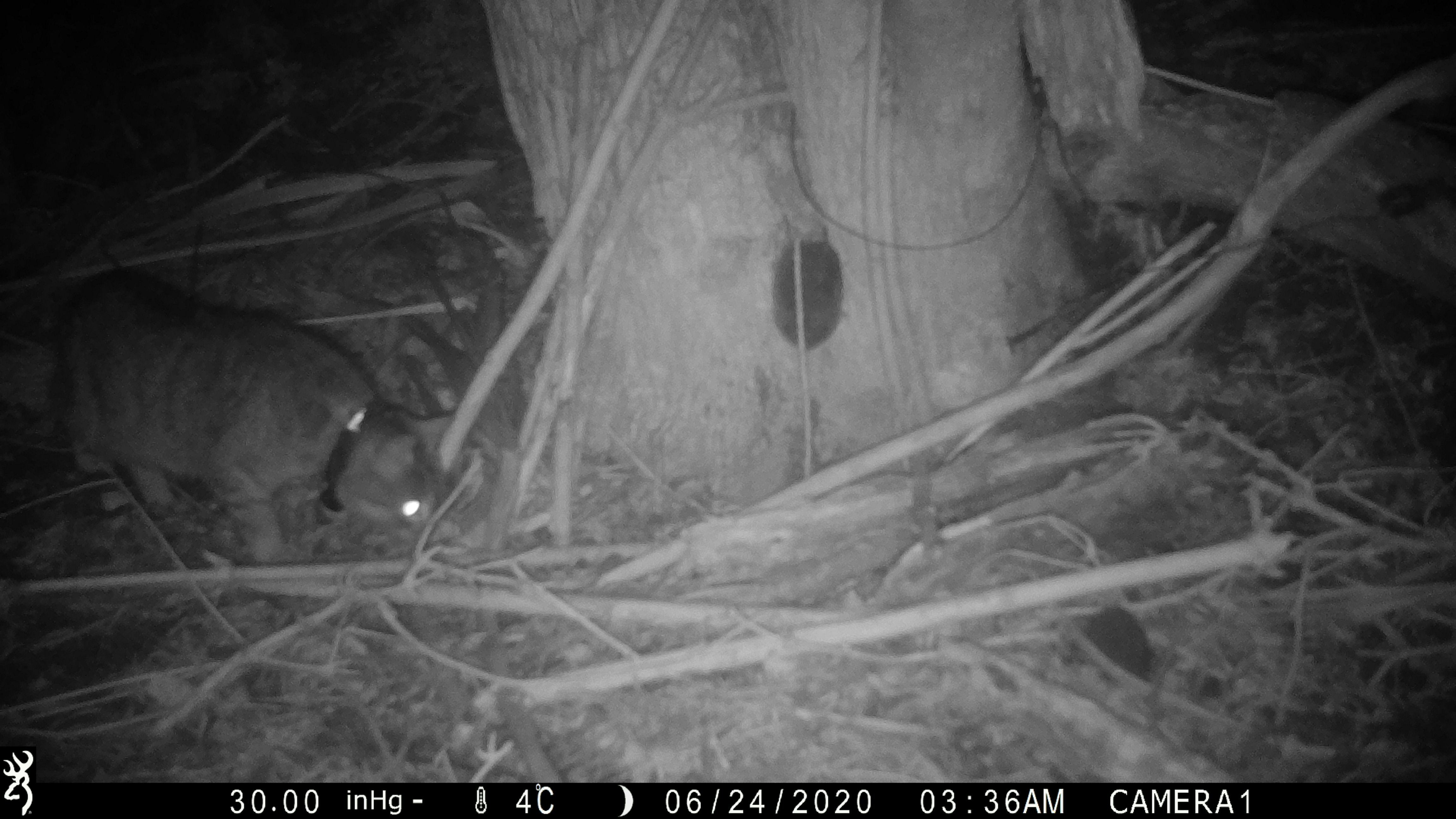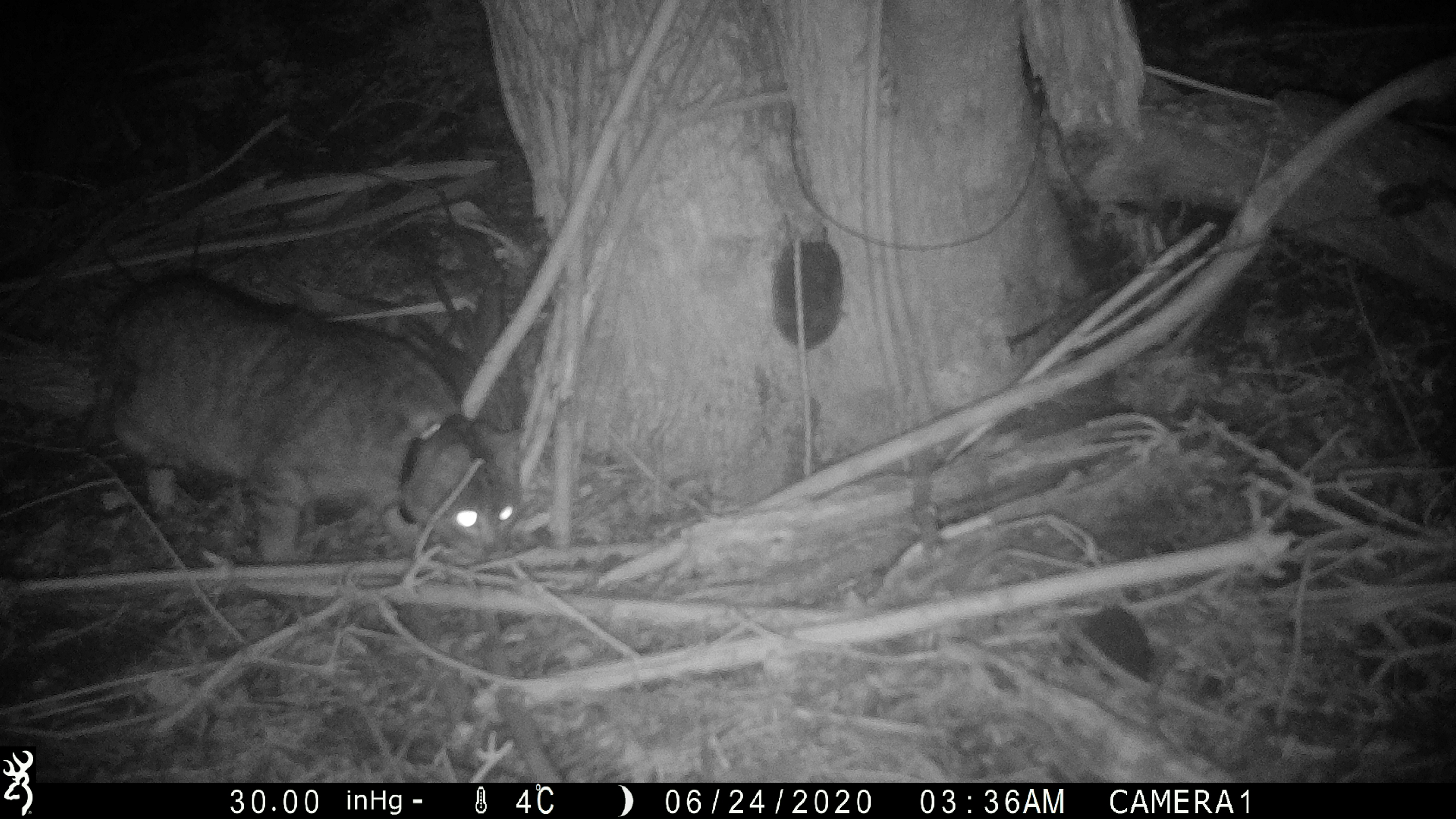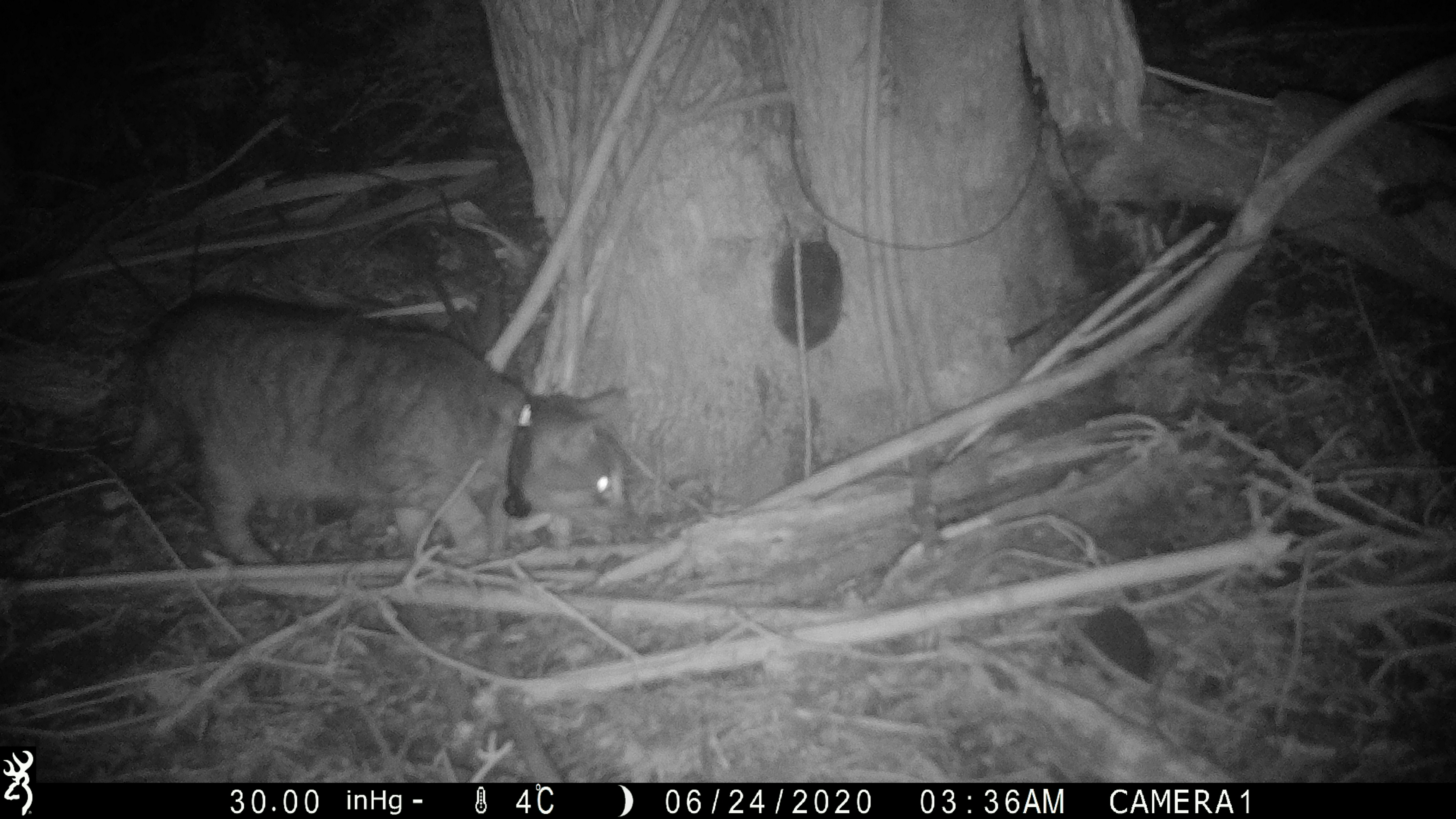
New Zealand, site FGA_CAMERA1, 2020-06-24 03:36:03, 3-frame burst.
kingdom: Animalia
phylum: Chordata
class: Mammalia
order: Carnivora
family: Felidae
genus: Felis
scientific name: Felis catus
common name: domestic cat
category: cat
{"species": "cat (domestic cat) (Felis catus)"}